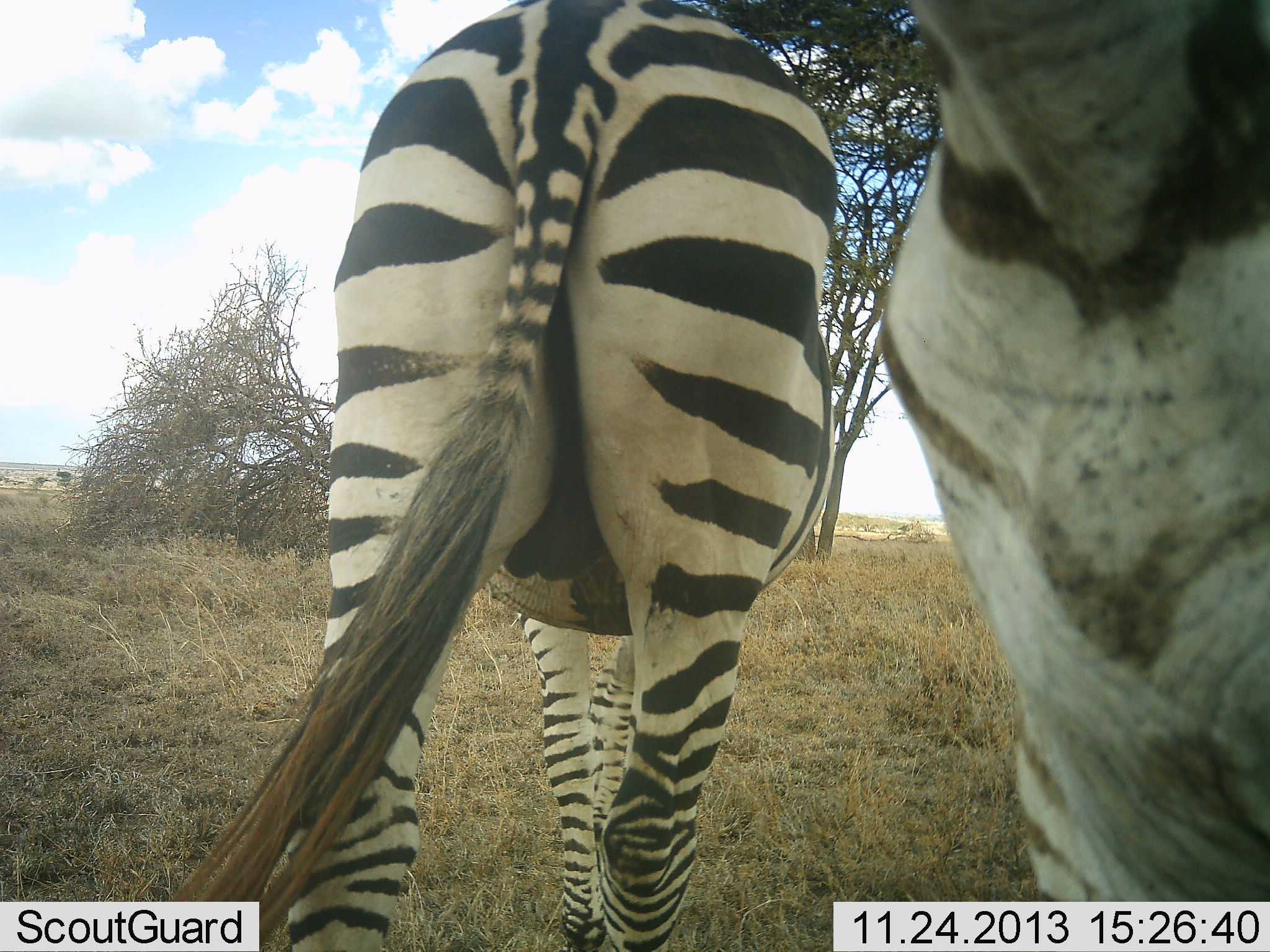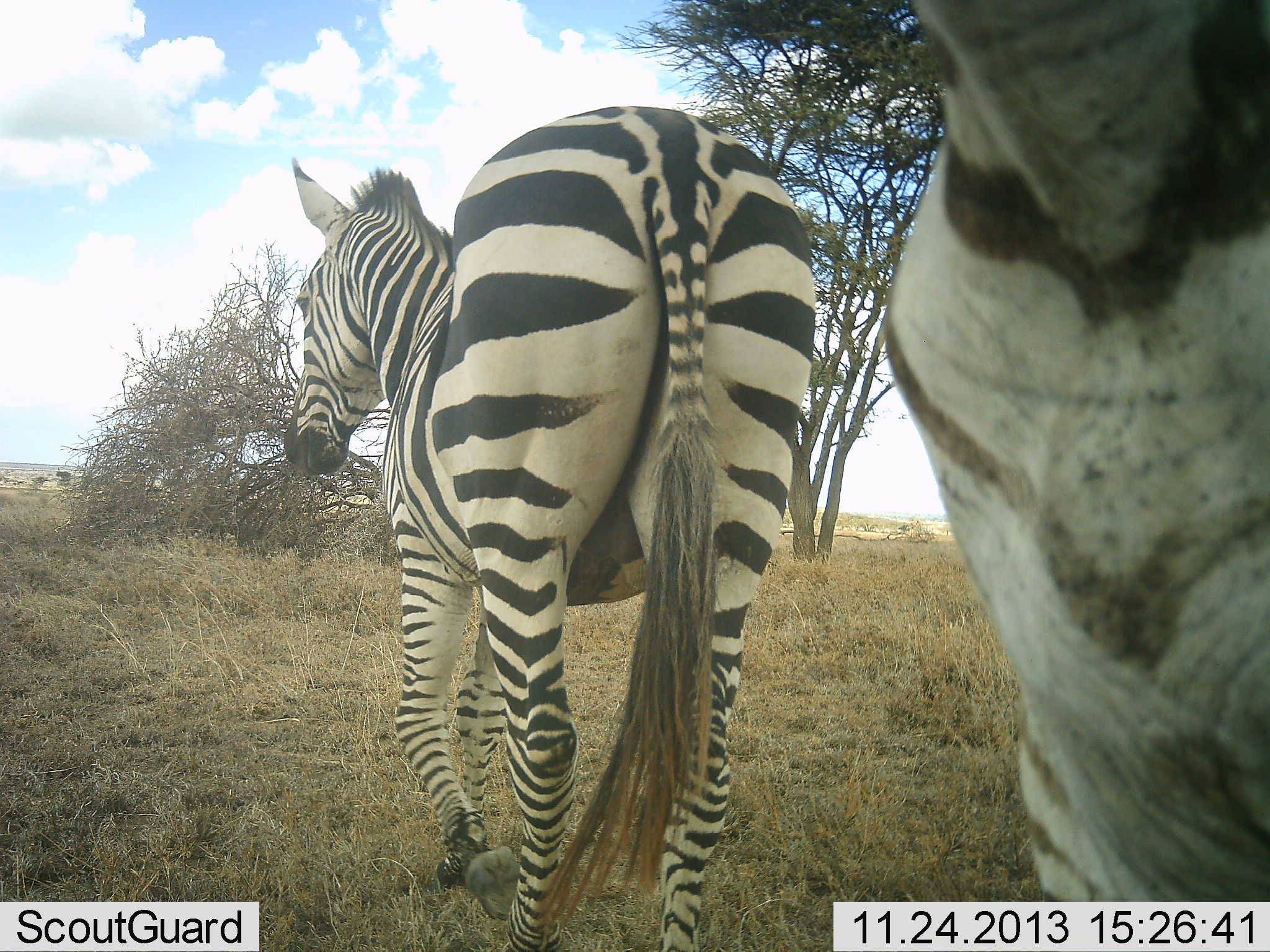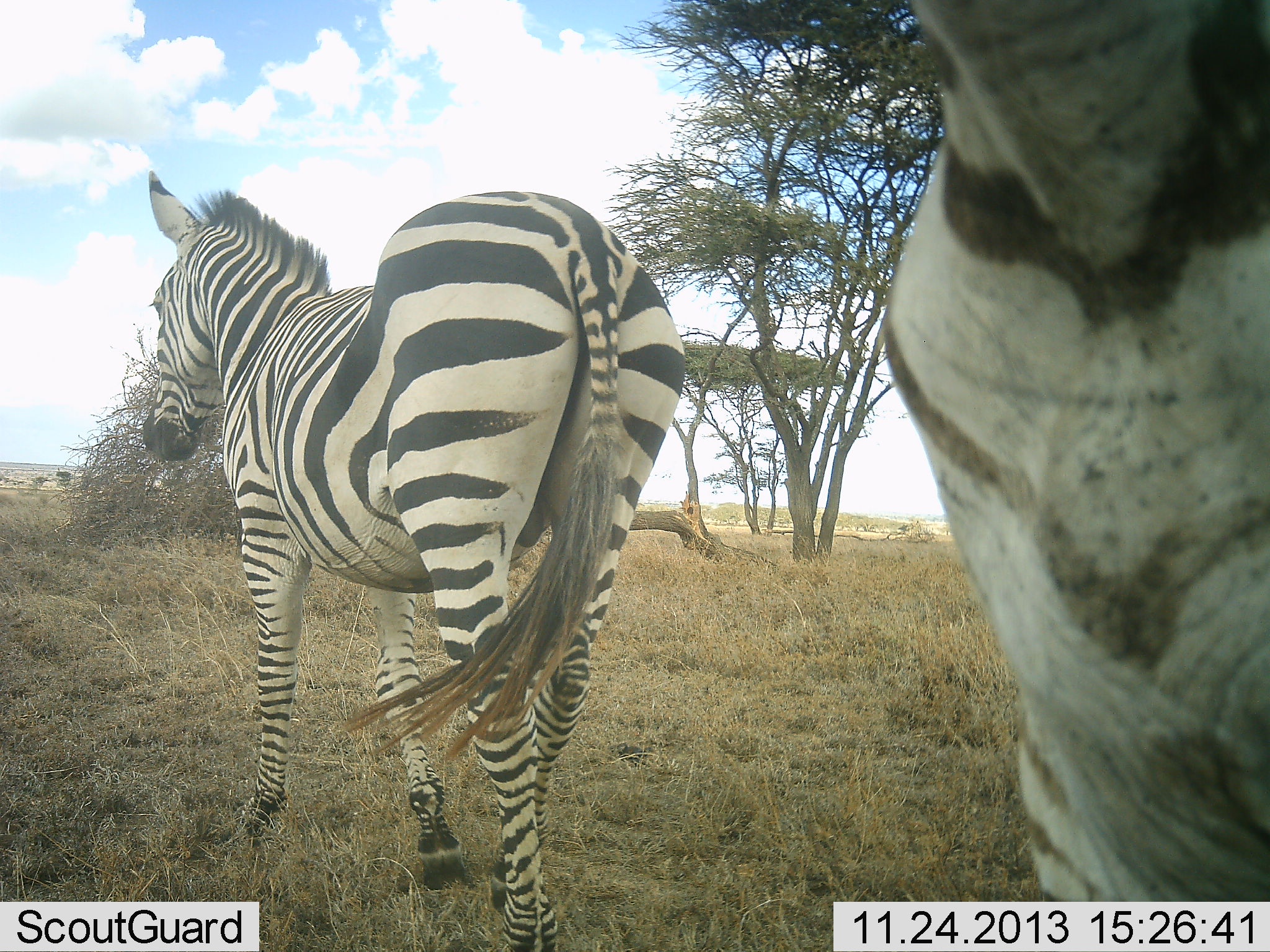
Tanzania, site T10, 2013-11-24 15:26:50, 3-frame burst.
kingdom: Animalia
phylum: Chordata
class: Mammalia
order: Perissodactyla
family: Equidae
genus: Equus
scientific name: Equus quagga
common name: plains zebra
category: zebra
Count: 2.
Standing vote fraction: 75%.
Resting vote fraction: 0%.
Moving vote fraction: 92%.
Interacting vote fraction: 0%.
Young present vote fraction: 0%.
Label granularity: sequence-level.